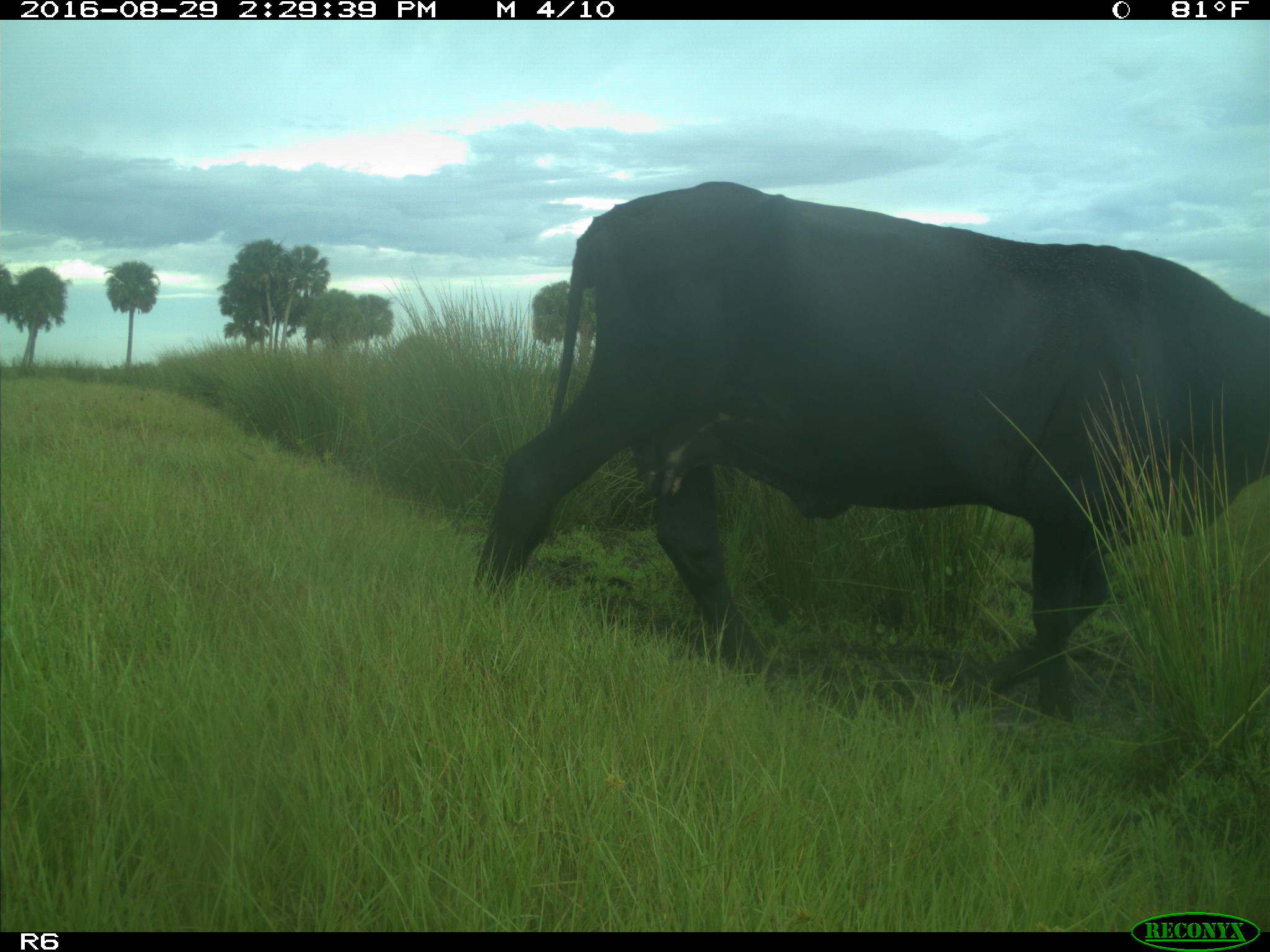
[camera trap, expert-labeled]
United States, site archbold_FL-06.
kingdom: Animalia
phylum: Chordata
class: Mammalia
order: Artiodactyla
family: Bovidae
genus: Bos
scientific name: Bos taurus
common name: domestic cow